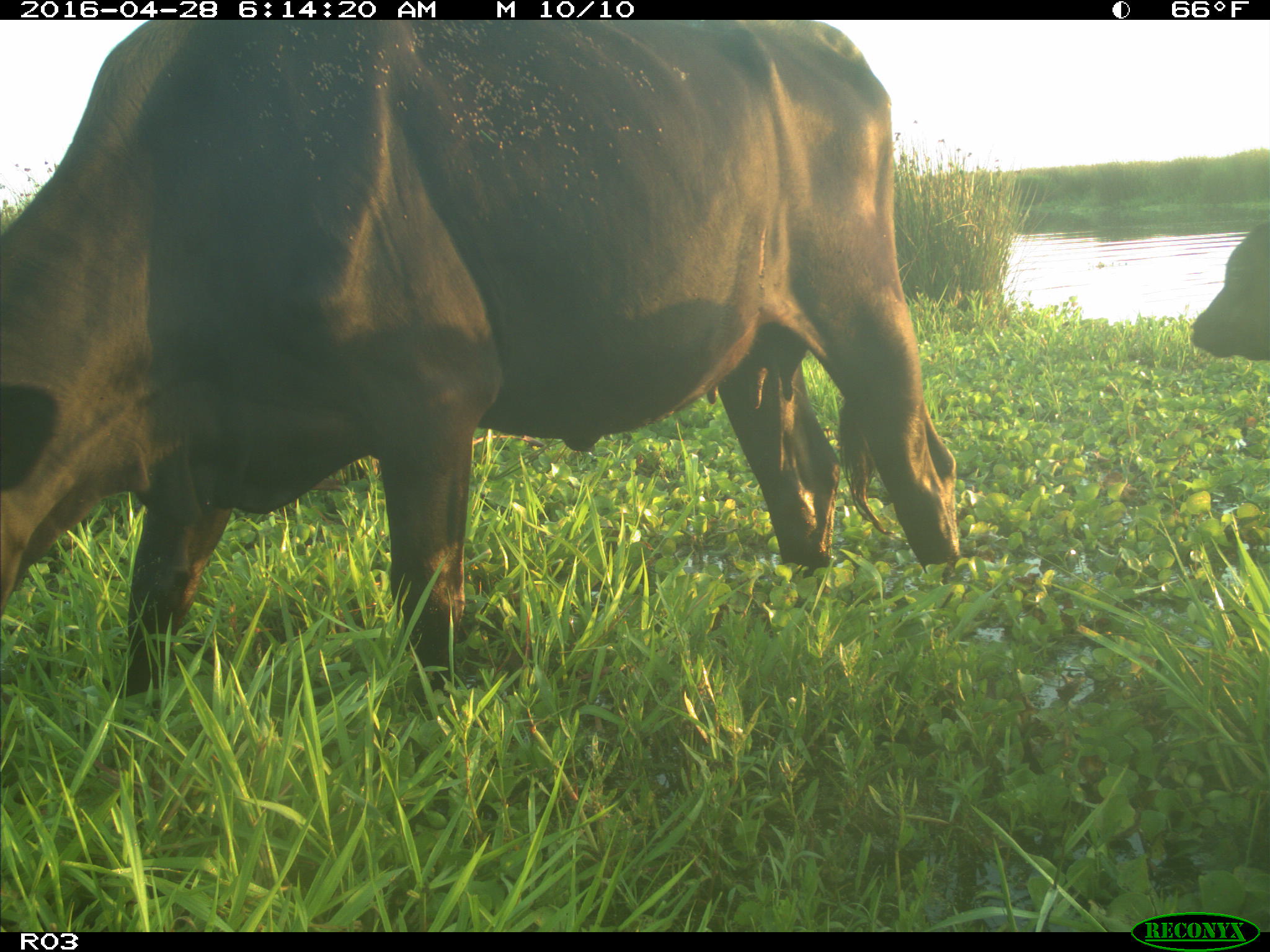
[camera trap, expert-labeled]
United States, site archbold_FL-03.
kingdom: Animalia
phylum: Chordata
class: Mammalia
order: Artiodactyla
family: Bovidae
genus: Bos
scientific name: Bos taurus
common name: domestic cow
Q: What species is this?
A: Bos taurus (domestic cow).